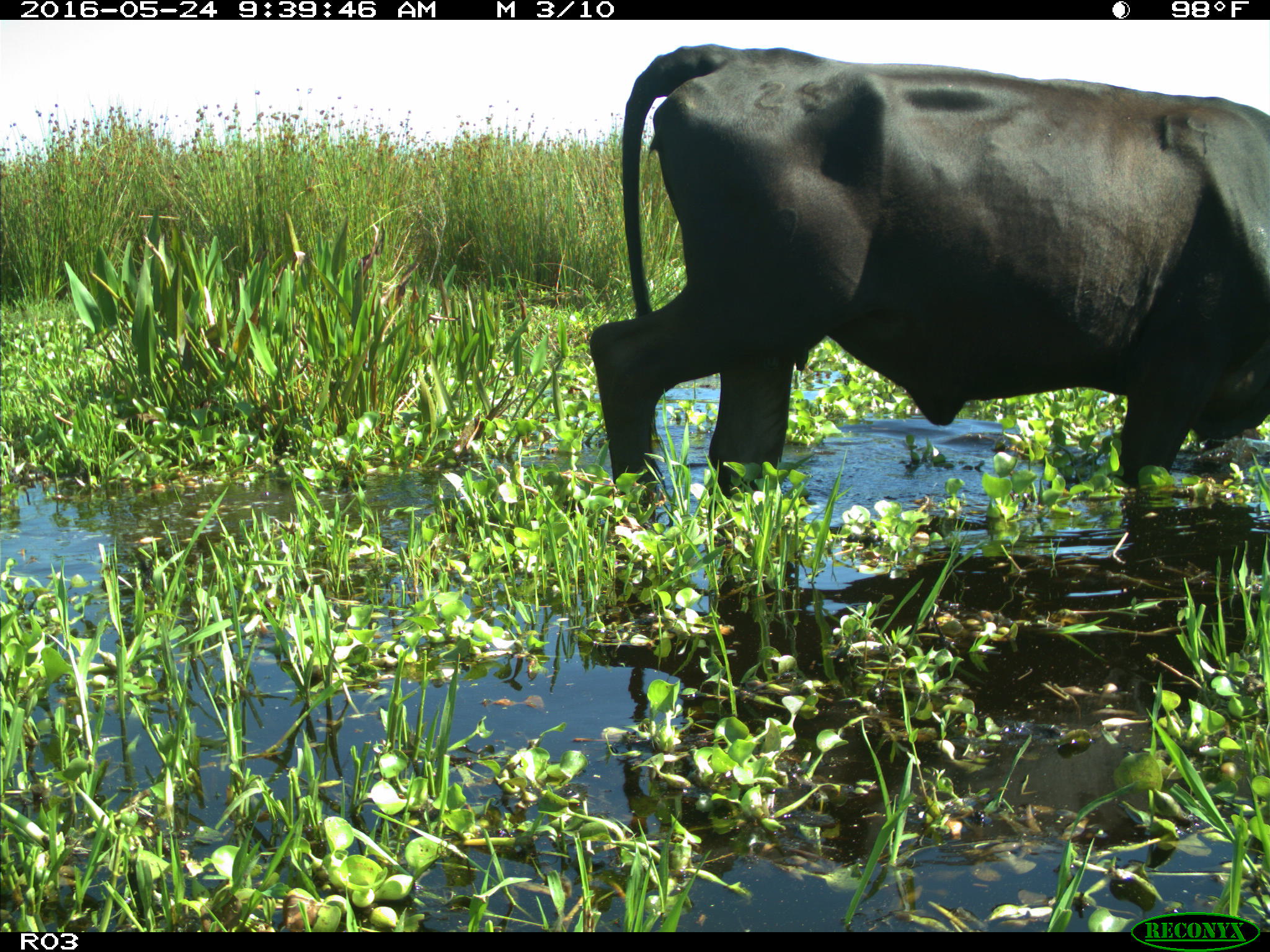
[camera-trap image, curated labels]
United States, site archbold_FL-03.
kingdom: Animalia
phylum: Chordata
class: Mammalia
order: Artiodactyla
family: Bovidae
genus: Bos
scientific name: Bos taurus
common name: domestic cow